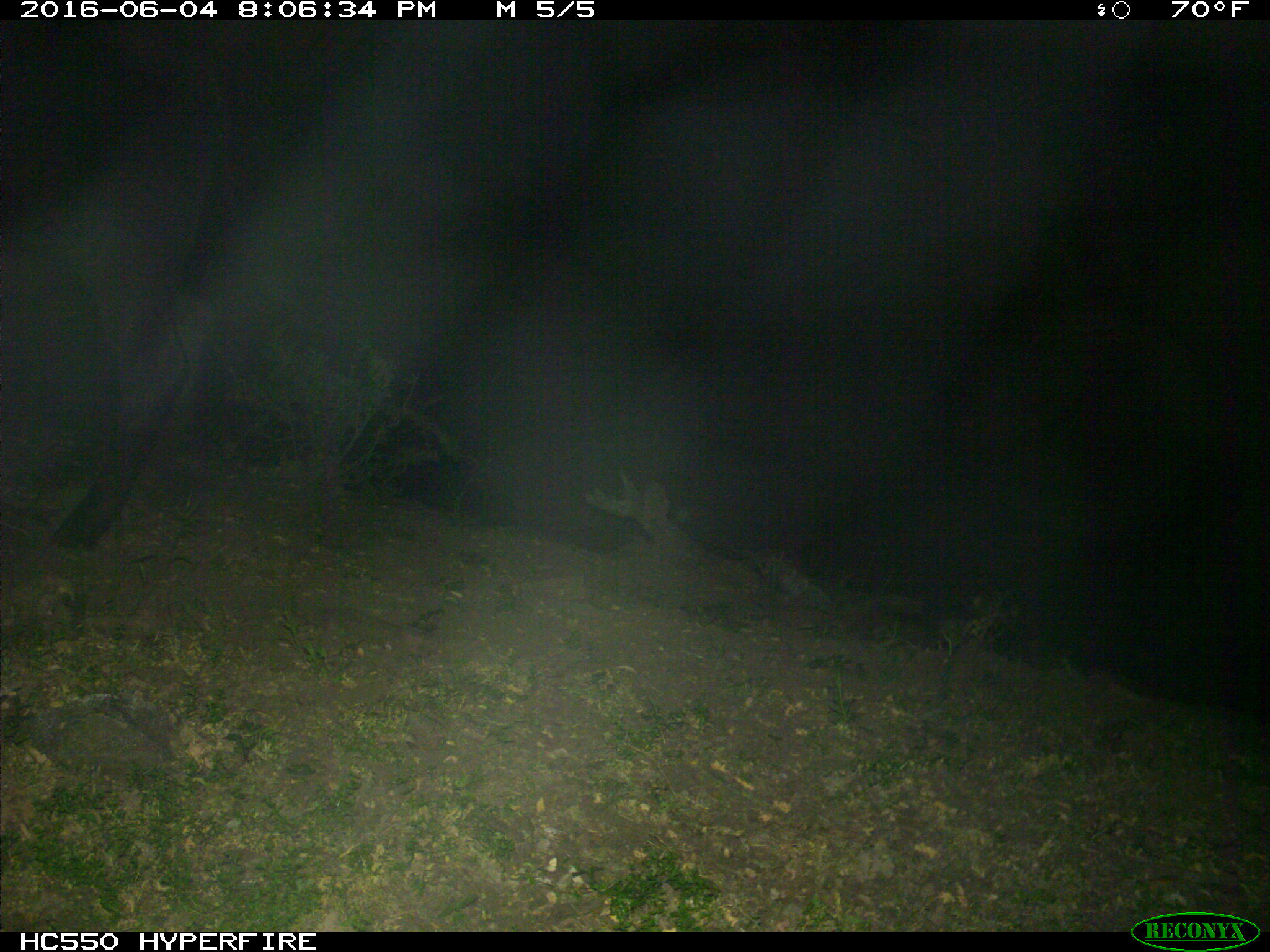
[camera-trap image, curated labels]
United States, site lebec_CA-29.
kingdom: Animalia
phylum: Chordata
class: Mammalia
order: Artiodactyla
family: Bovidae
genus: Bos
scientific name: Bos taurus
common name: domestic cow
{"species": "Bos taurus (domestic cow)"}